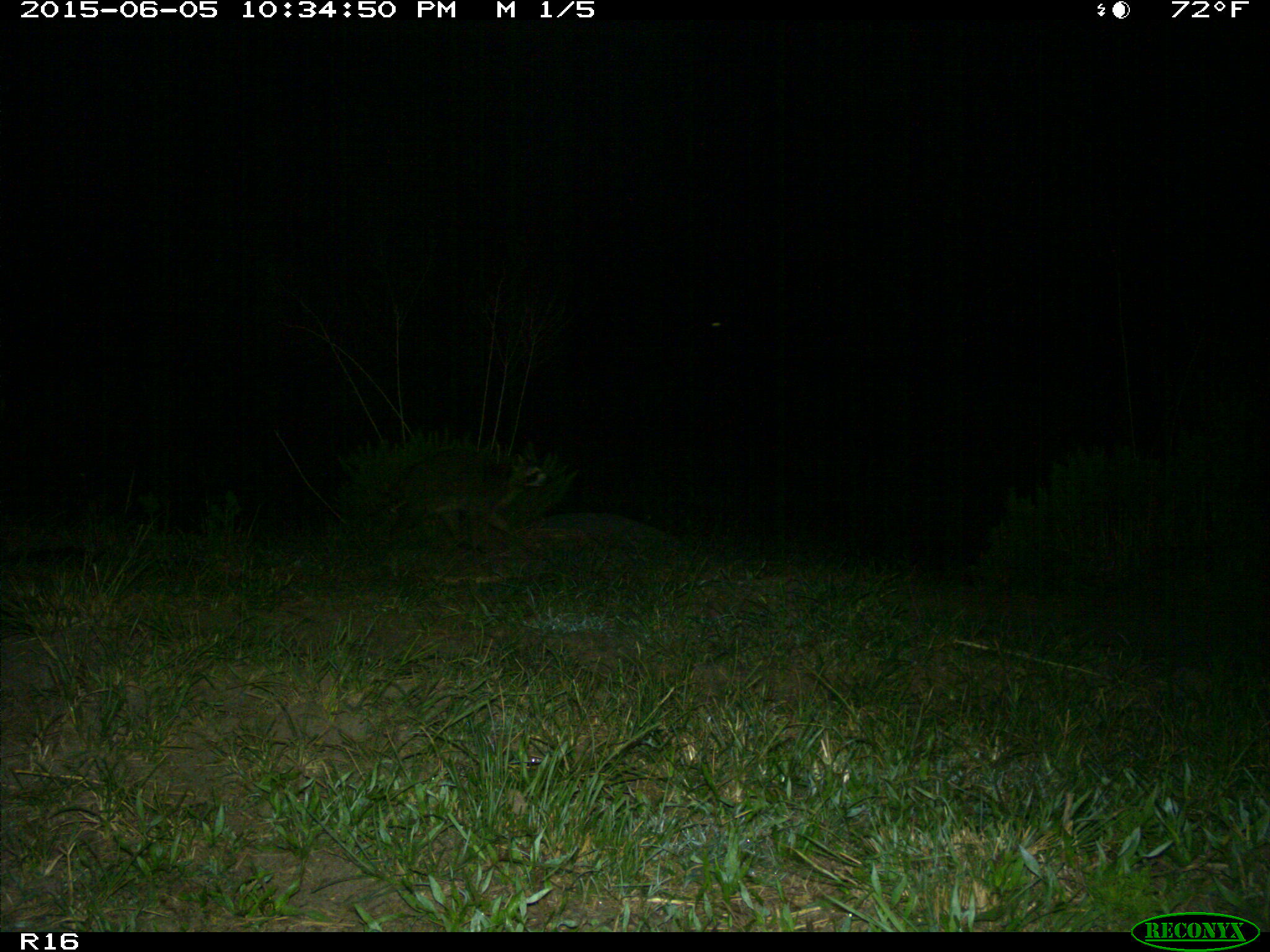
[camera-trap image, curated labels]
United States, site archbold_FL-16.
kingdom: Animalia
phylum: Chordata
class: Mammalia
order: Carnivora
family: Procyonidae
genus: Procyon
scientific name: Procyon lotor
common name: common raccoon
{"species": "Procyon lotor (common raccoon)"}